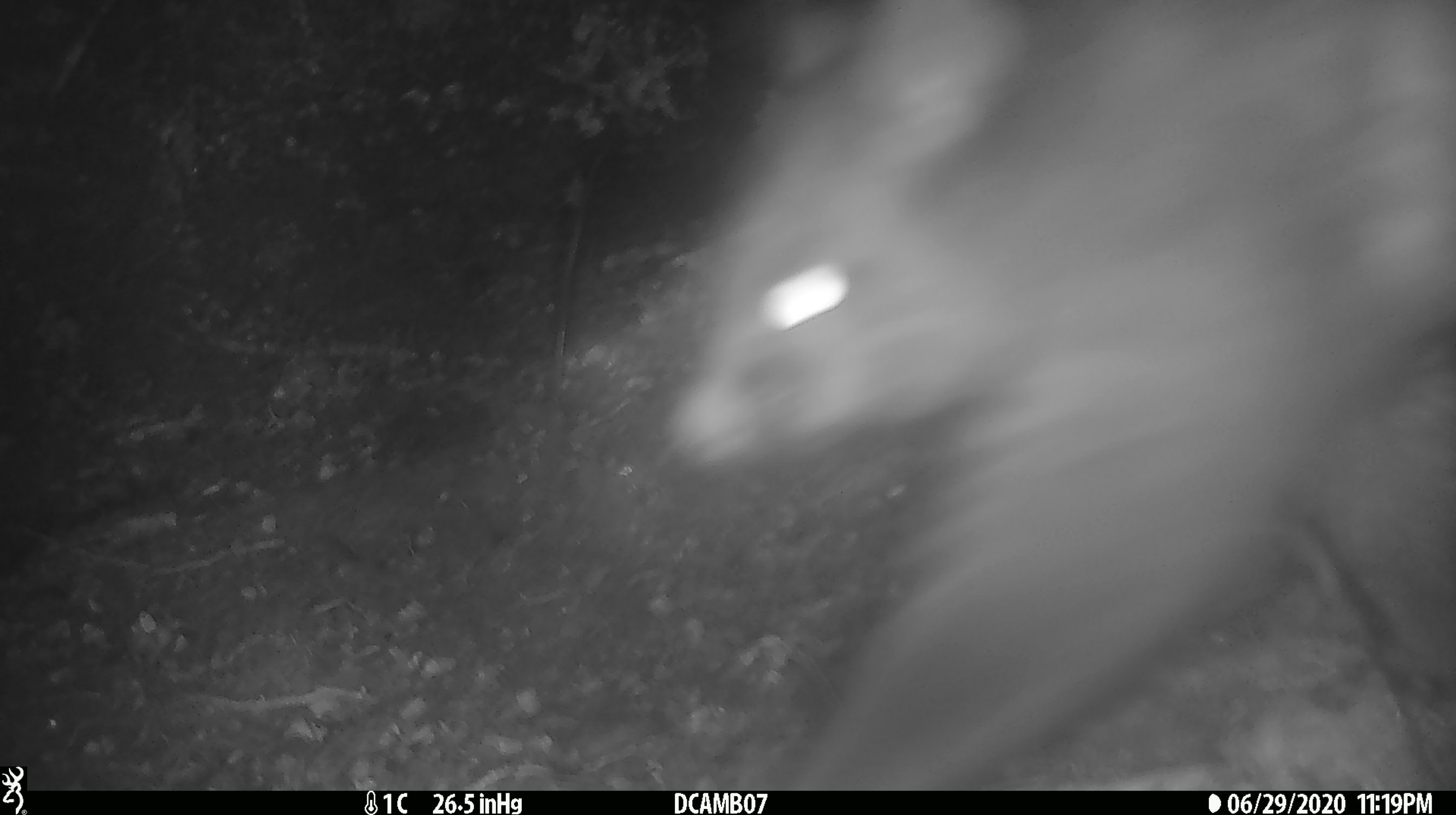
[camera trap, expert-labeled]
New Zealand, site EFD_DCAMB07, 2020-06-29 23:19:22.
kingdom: Animalia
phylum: Chordata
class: Mammalia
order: Diprotodontia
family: Phalangeridae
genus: Trichosurus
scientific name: Trichosurus vulpecula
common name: common brushtail possum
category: possum